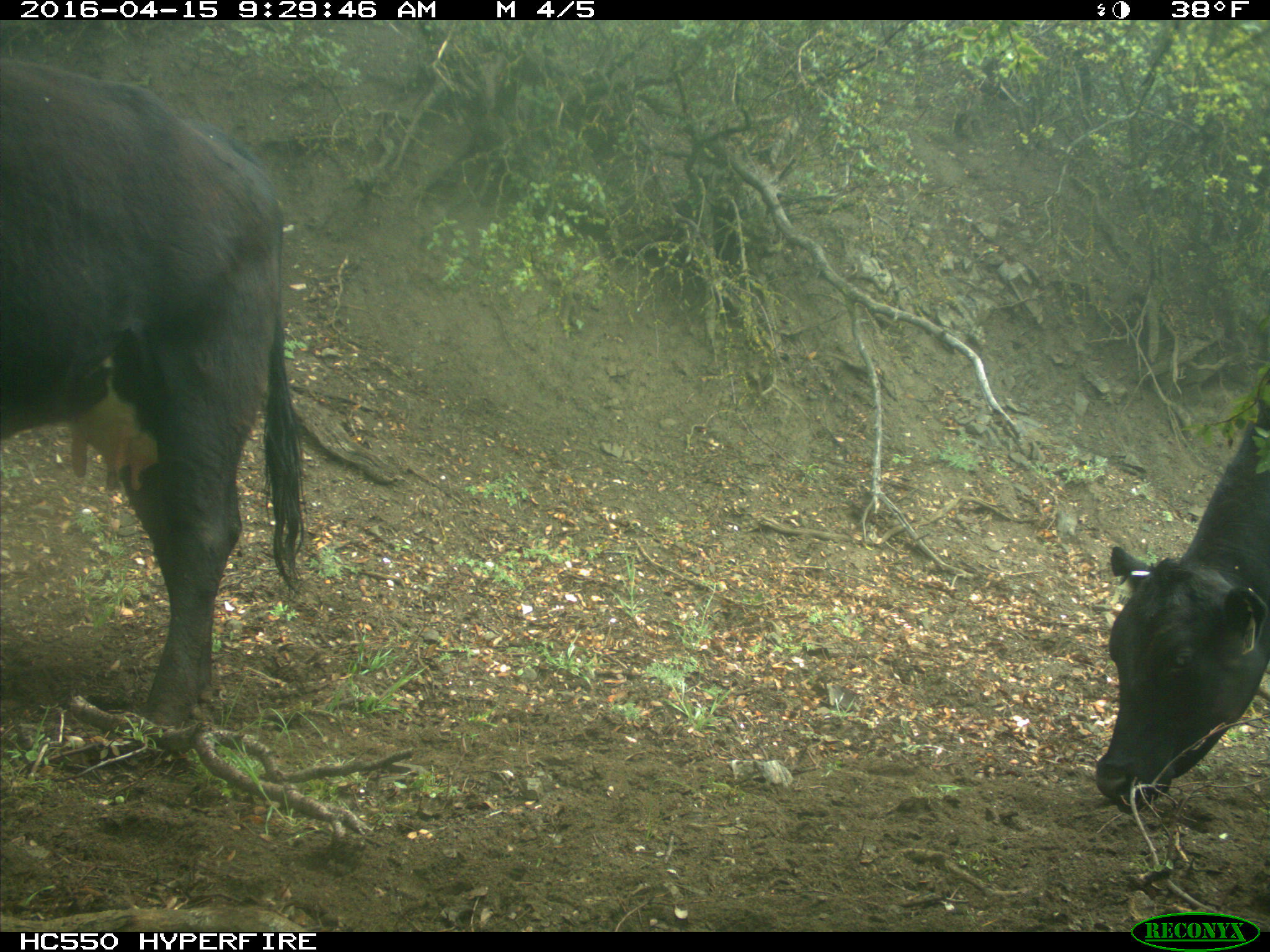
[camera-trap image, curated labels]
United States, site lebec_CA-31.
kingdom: Animalia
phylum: Chordata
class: Mammalia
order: Artiodactyla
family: Bovidae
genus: Bos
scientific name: Bos taurus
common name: domestic cow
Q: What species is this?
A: Bos taurus (domestic cow).